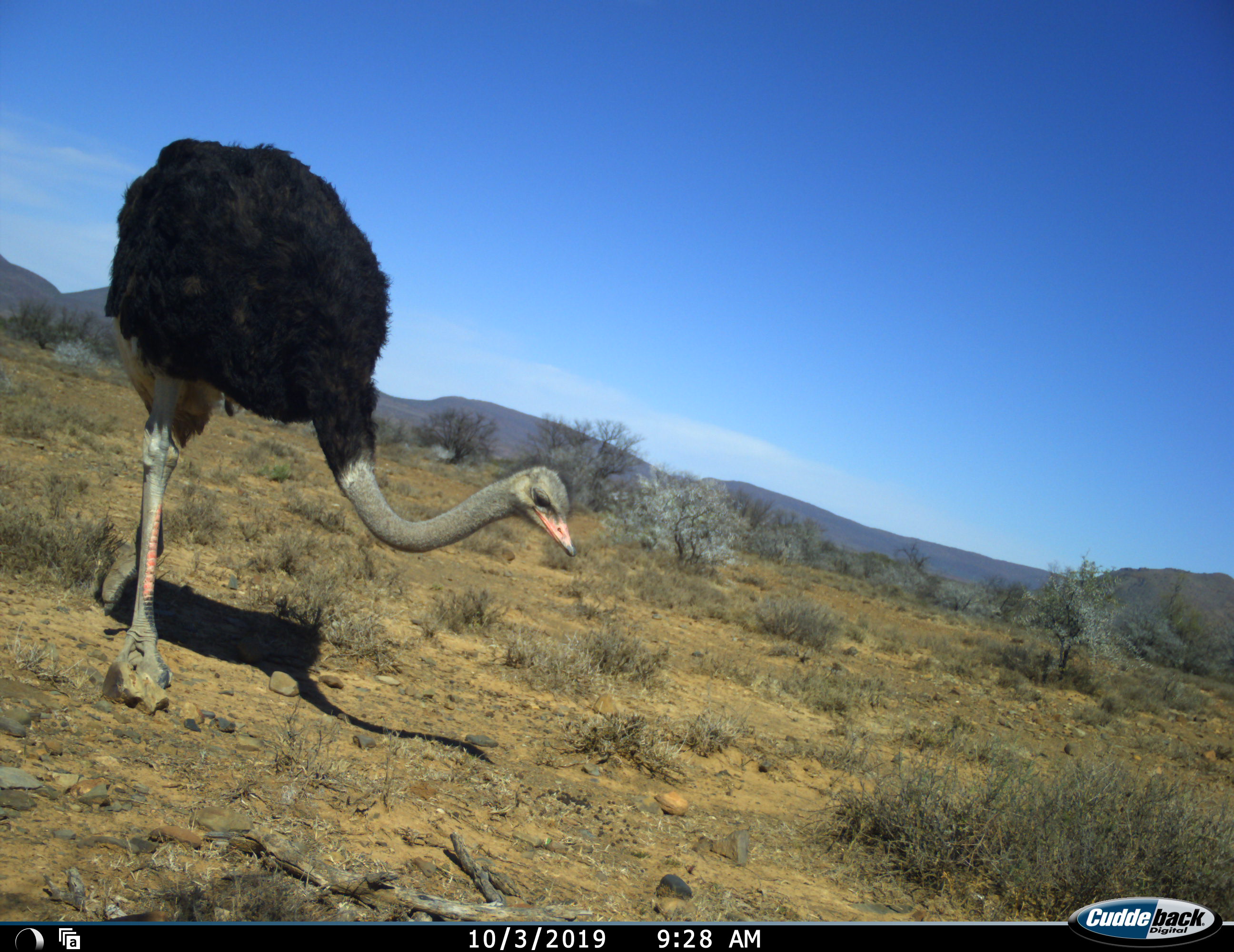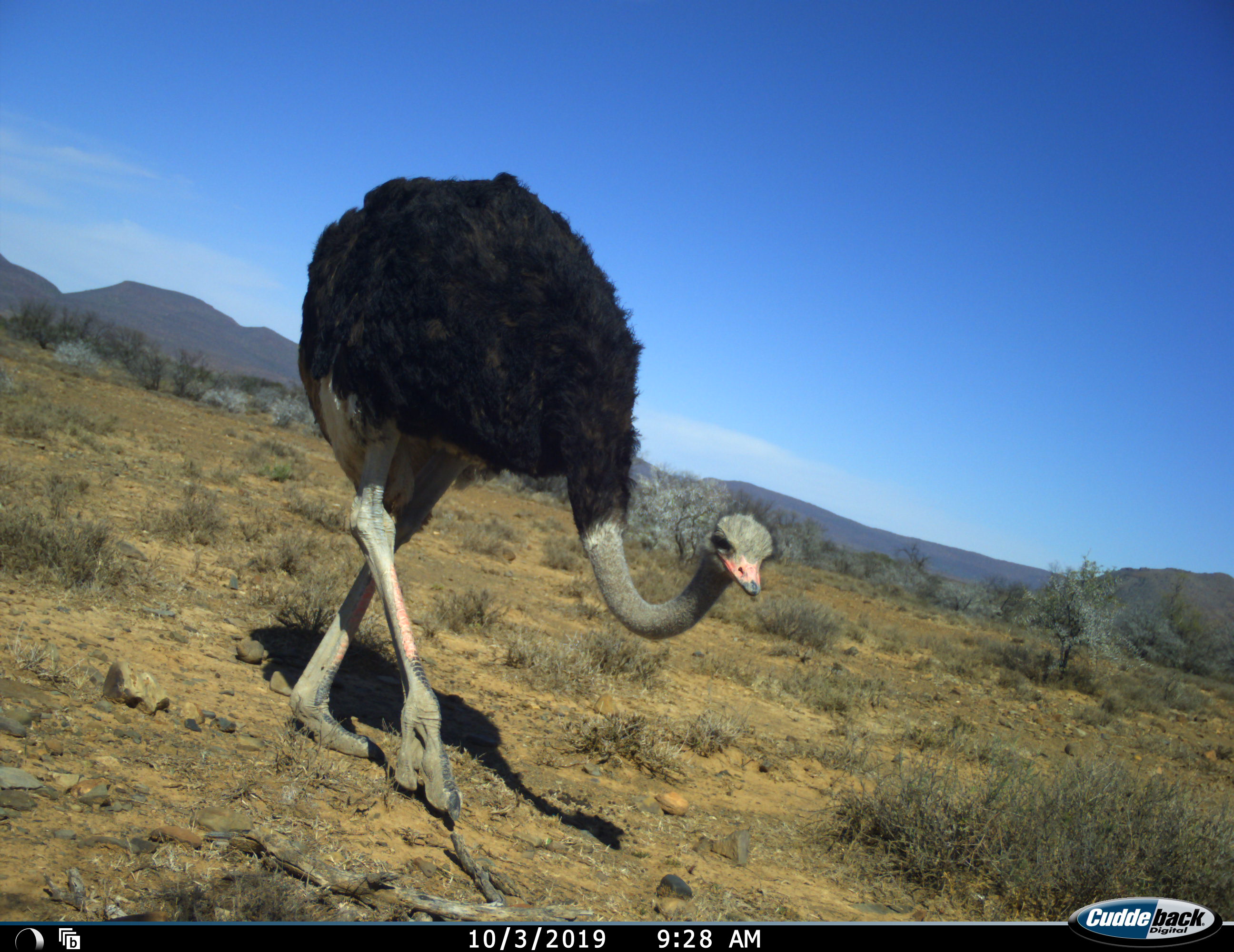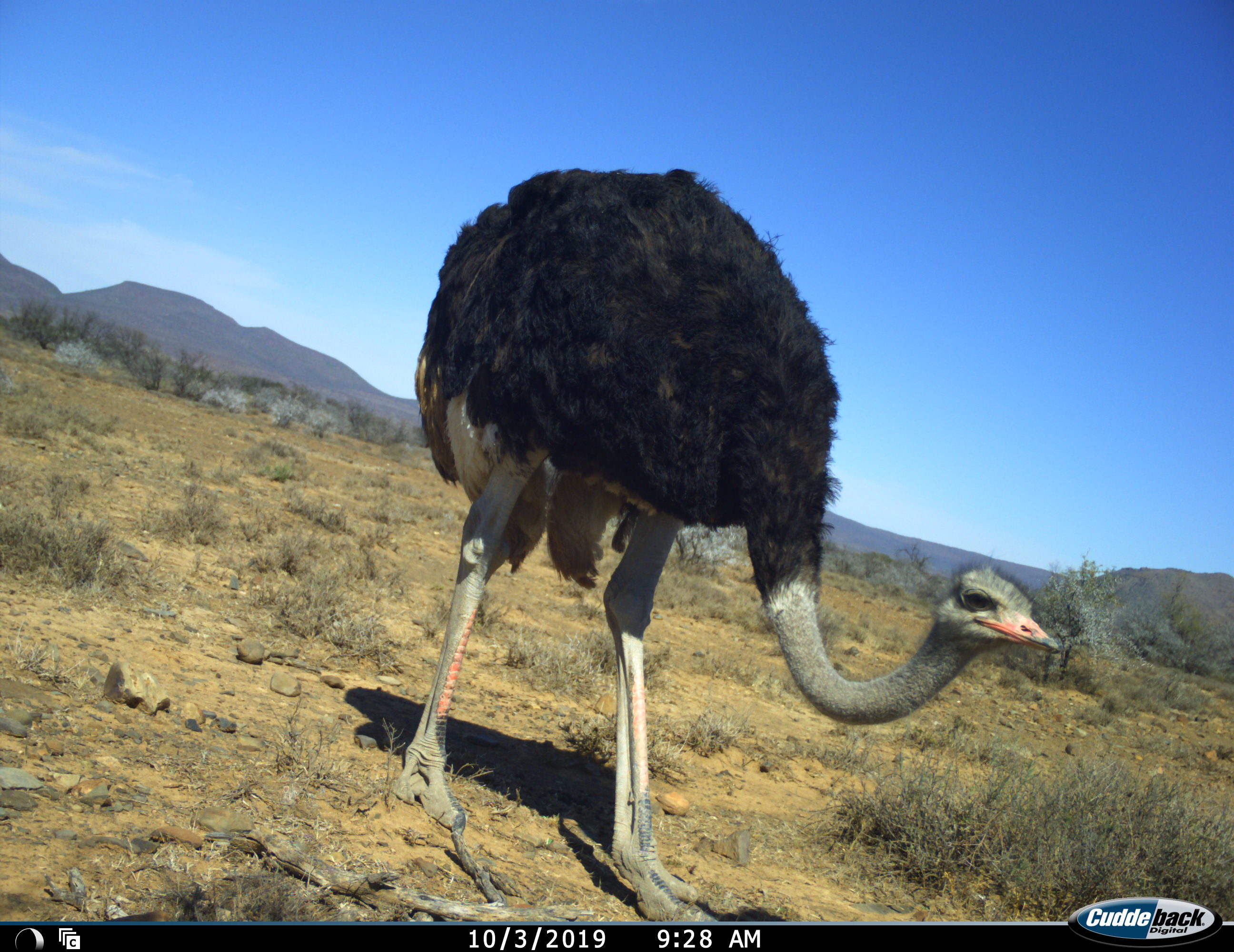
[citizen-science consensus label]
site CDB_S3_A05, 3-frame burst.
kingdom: Animalia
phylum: Chordata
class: Aves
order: Struthioniformes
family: Struthionidae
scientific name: Struthionidae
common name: ostrich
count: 1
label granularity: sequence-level